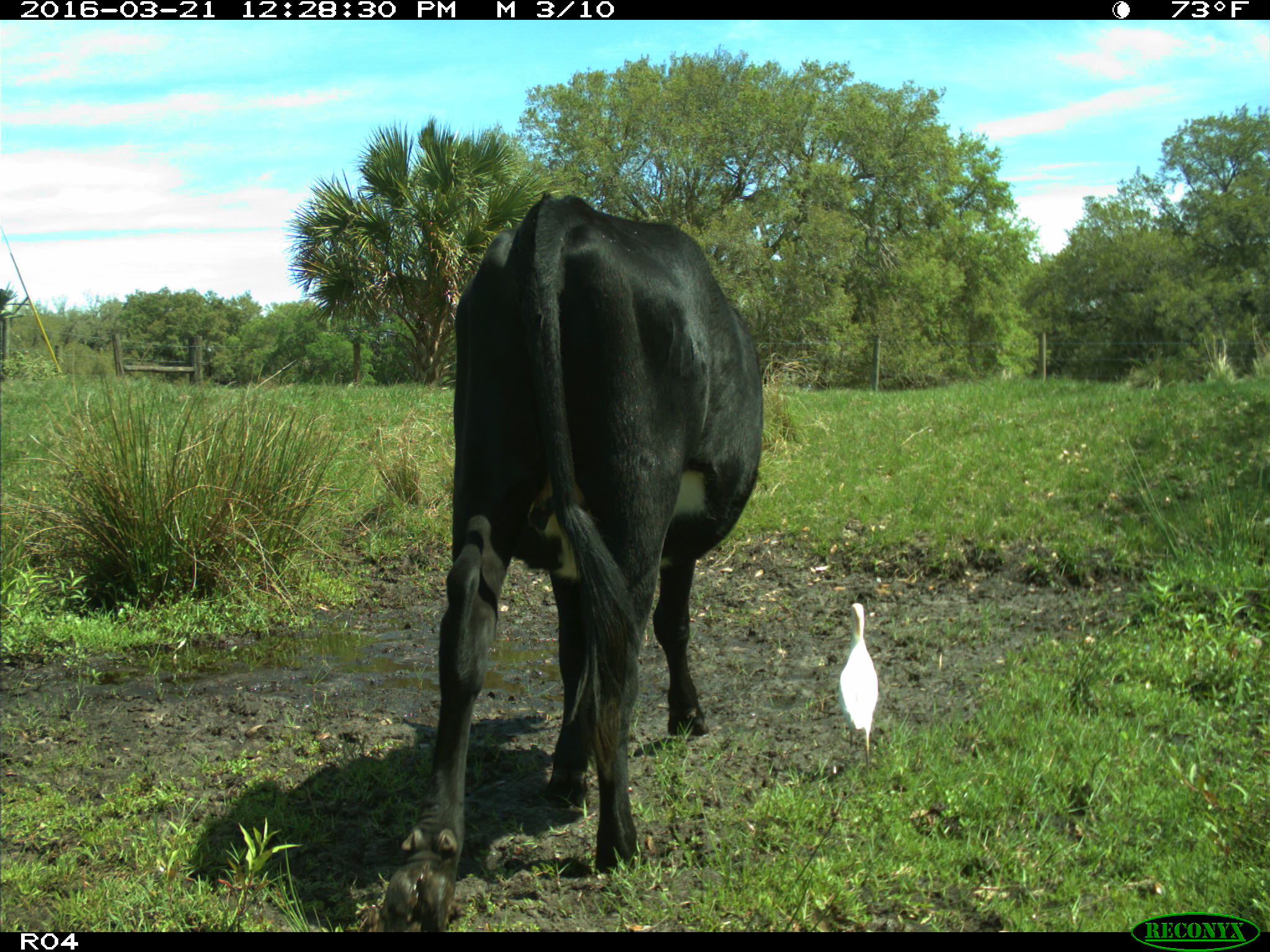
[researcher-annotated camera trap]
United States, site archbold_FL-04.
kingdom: Animalia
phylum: Chordata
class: Mammalia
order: Artiodactyla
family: Bovidae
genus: Bos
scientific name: Bos taurus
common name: domestic cow